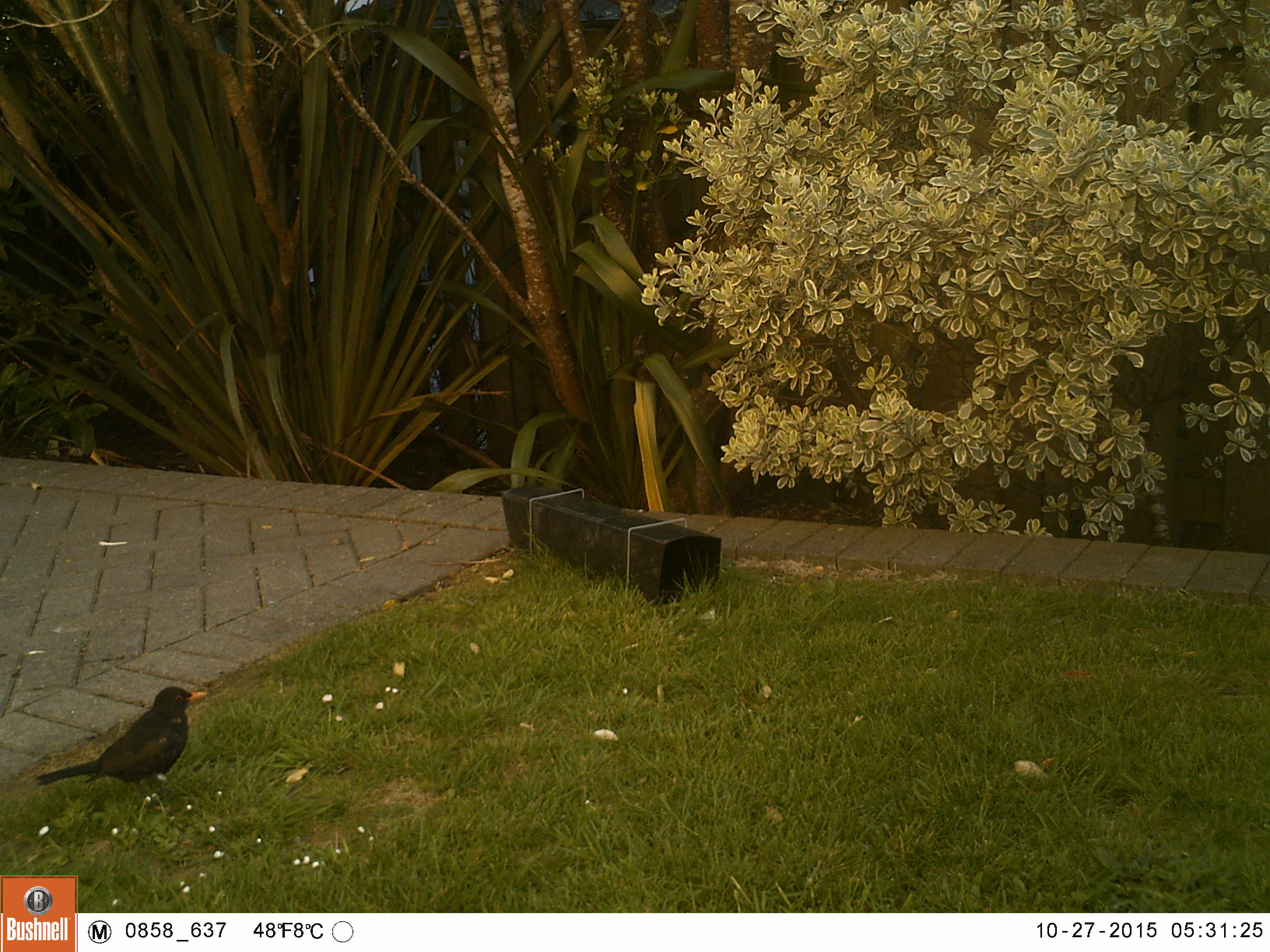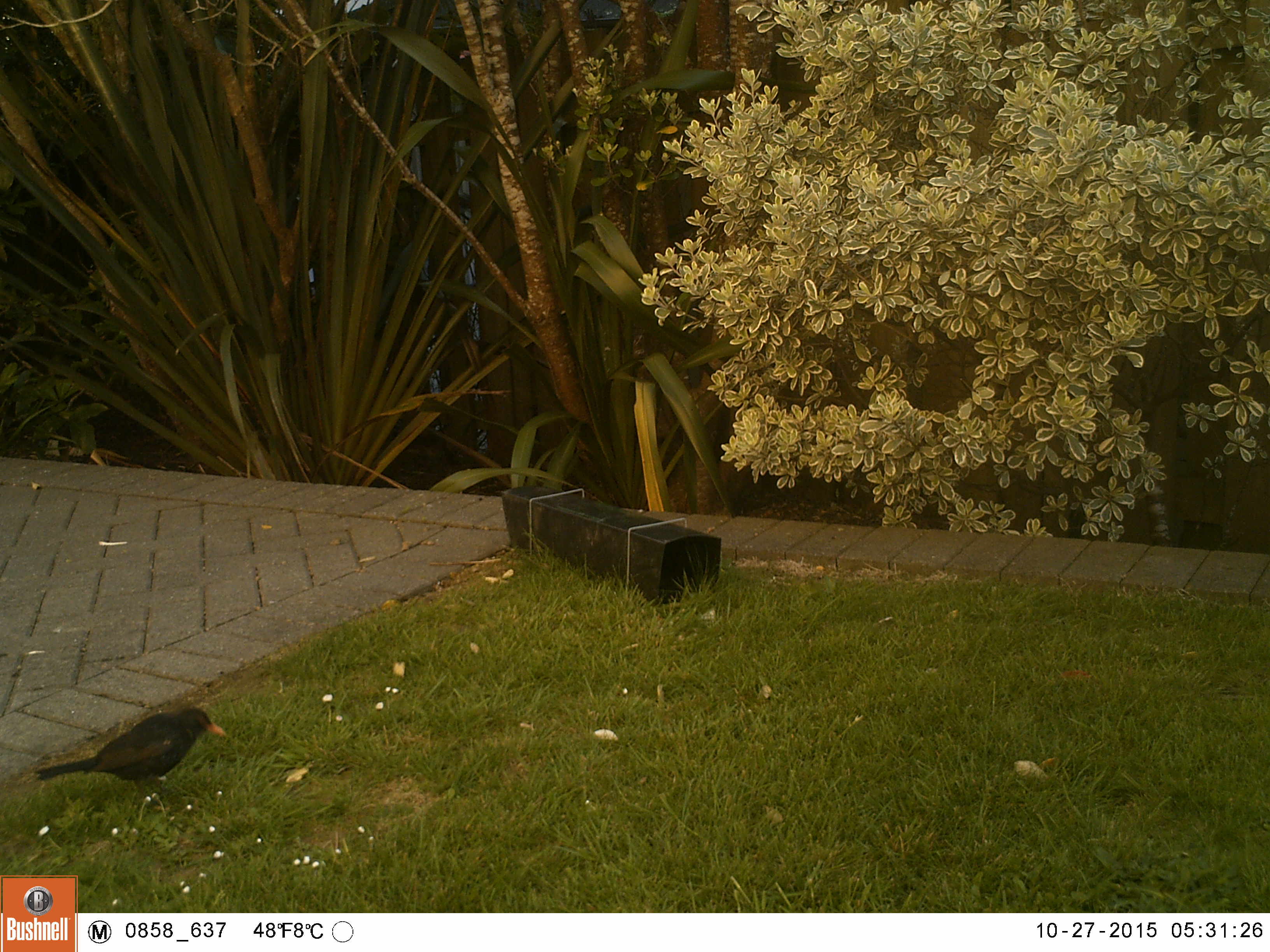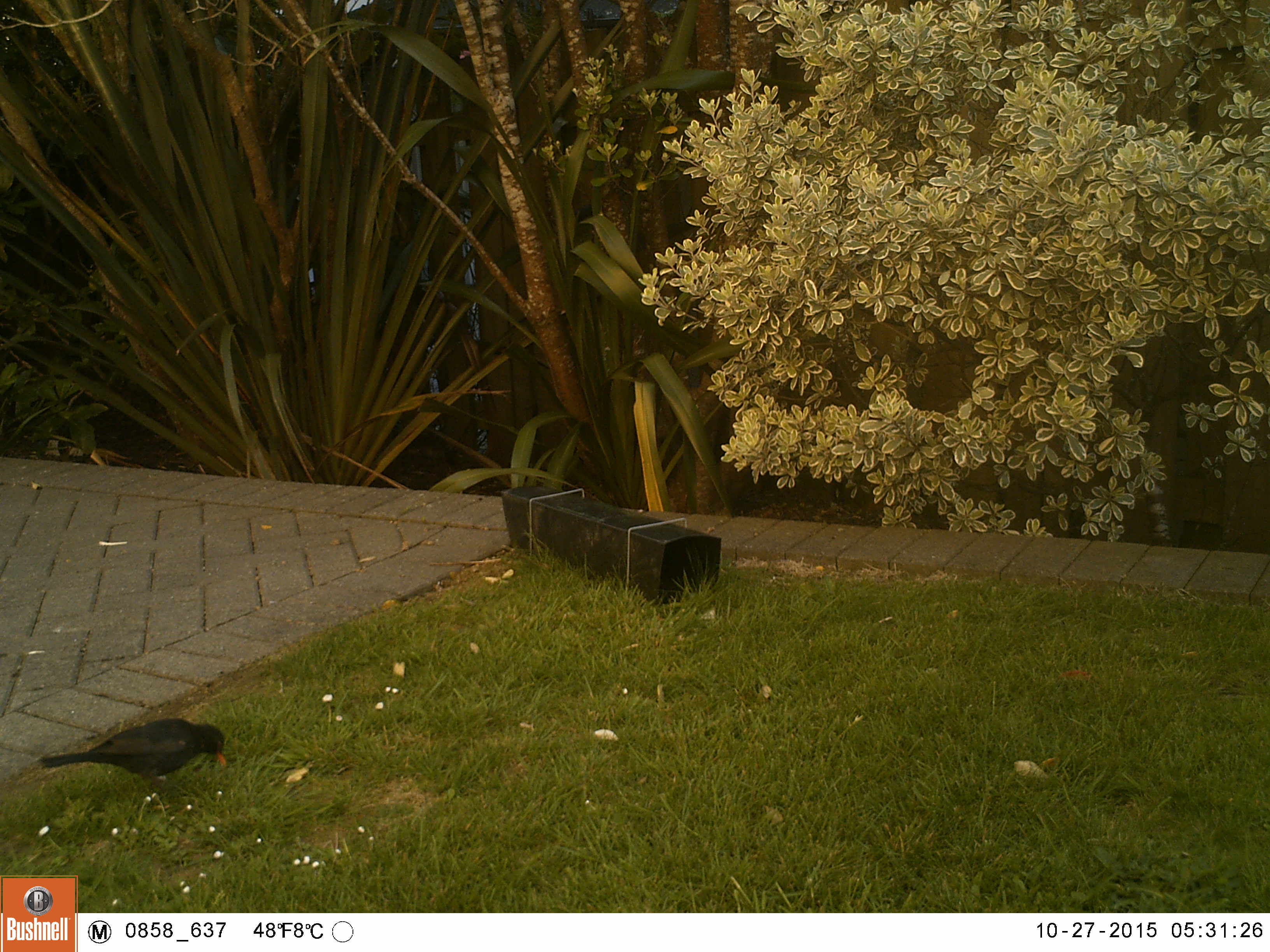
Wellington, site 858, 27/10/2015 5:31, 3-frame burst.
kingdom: Animalia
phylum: Chordata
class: Aves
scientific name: Aves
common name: bird